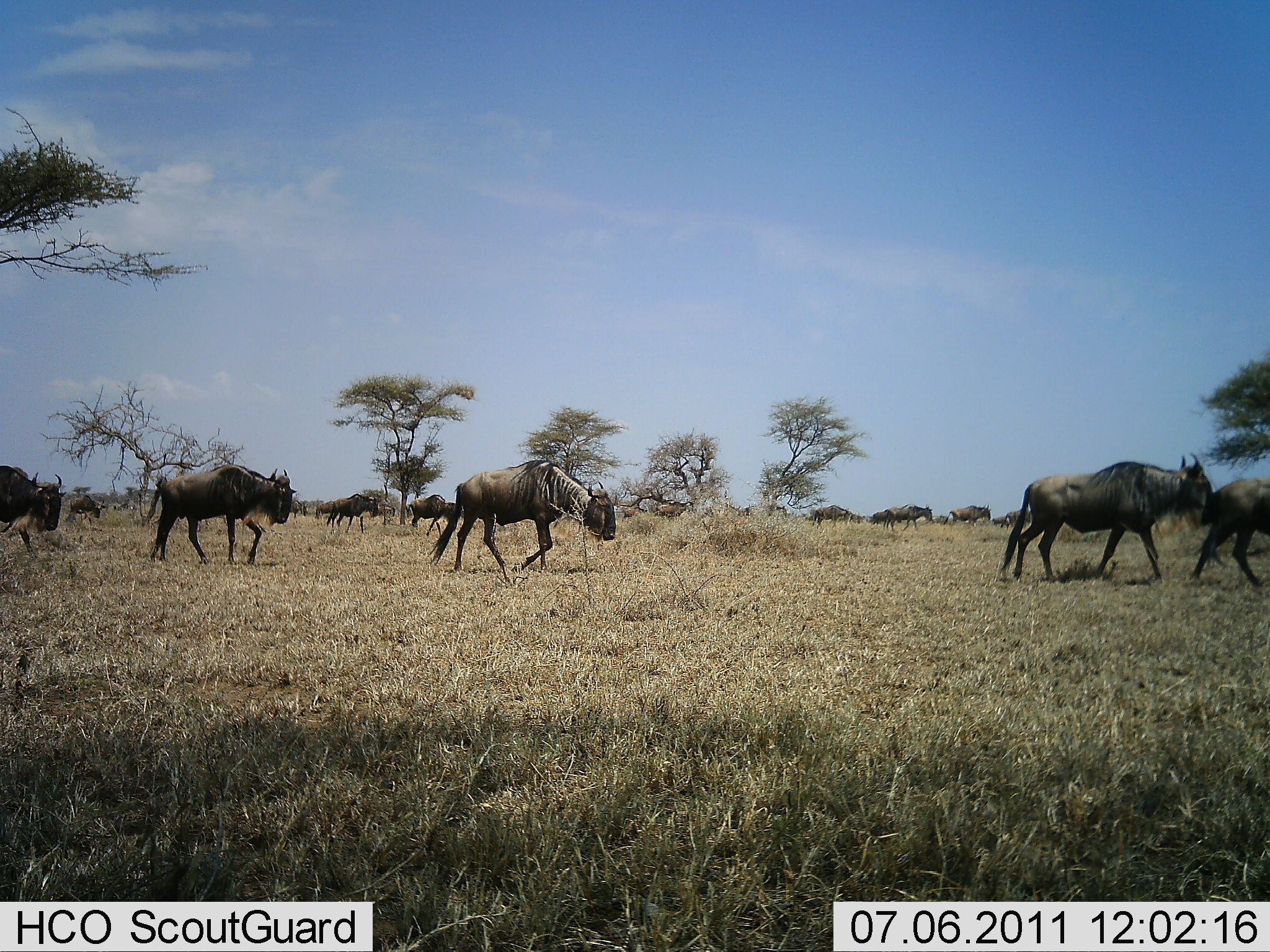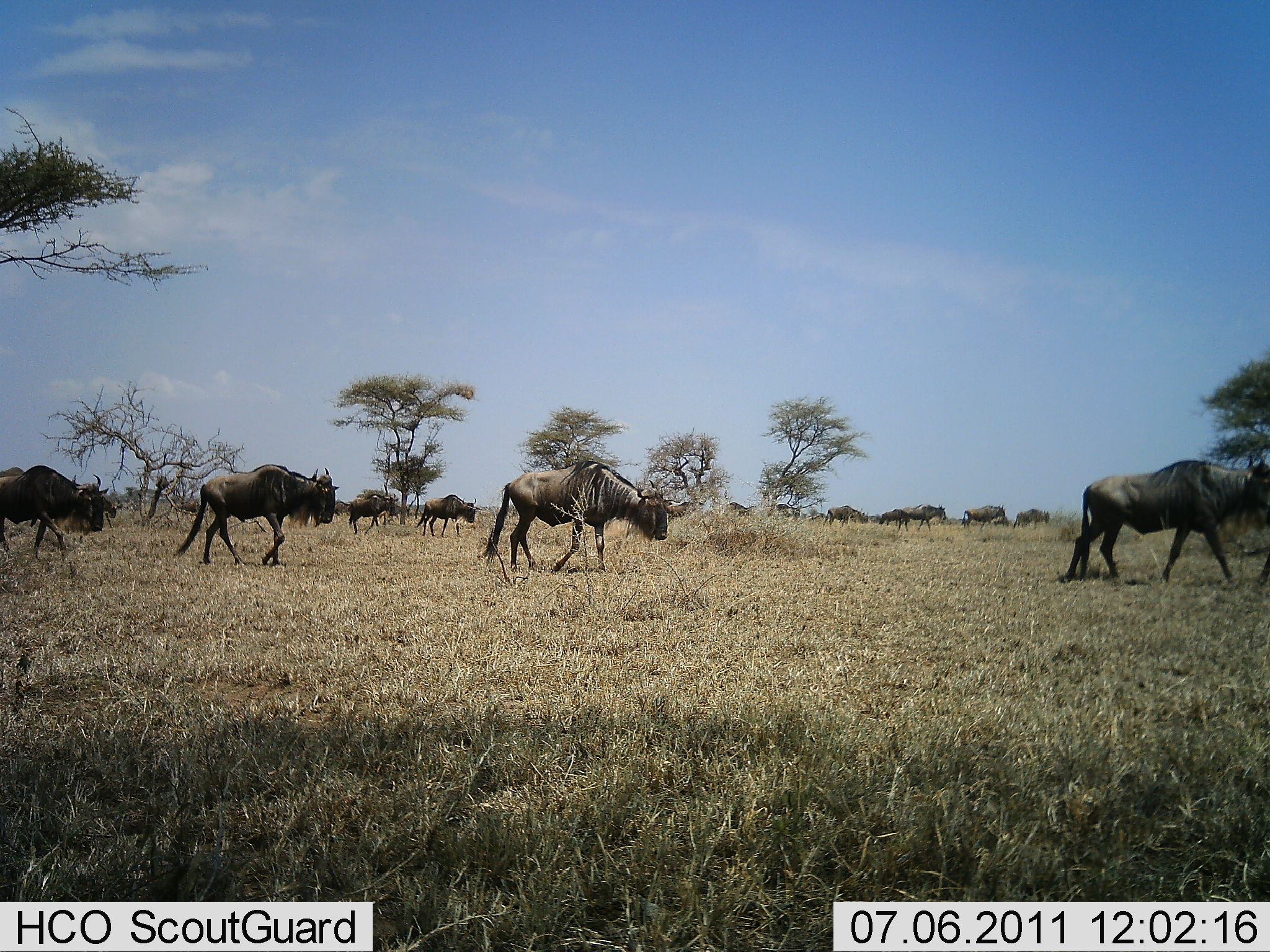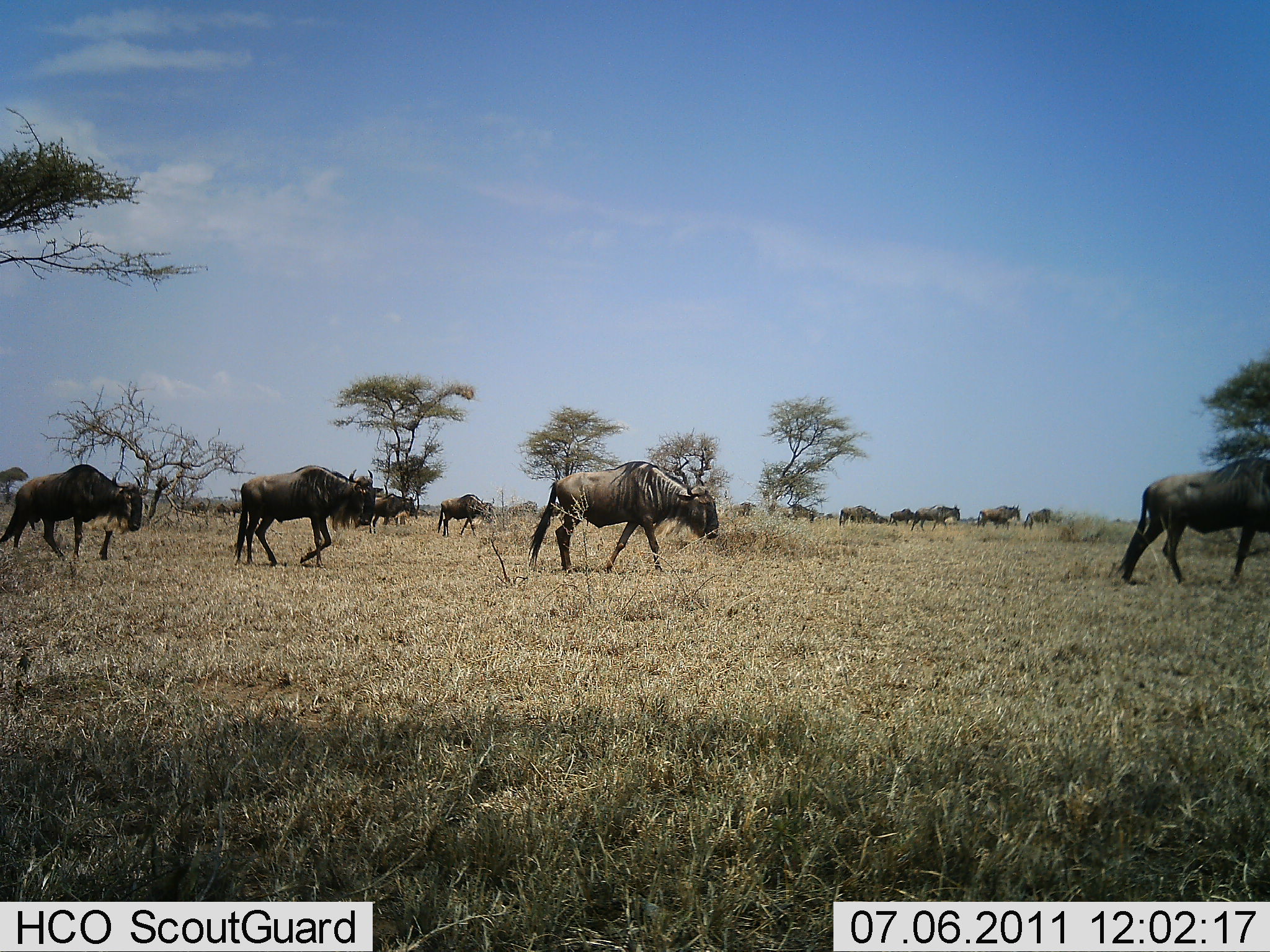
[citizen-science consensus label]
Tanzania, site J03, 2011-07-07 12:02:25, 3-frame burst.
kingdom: Animalia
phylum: Chordata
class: Mammalia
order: Artiodactyla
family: Bovidae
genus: Connochaetes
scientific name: Connochaetes taurinus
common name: blue wildebeest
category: wildebeest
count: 11-50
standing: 0%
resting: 0%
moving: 100%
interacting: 0%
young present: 0%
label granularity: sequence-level